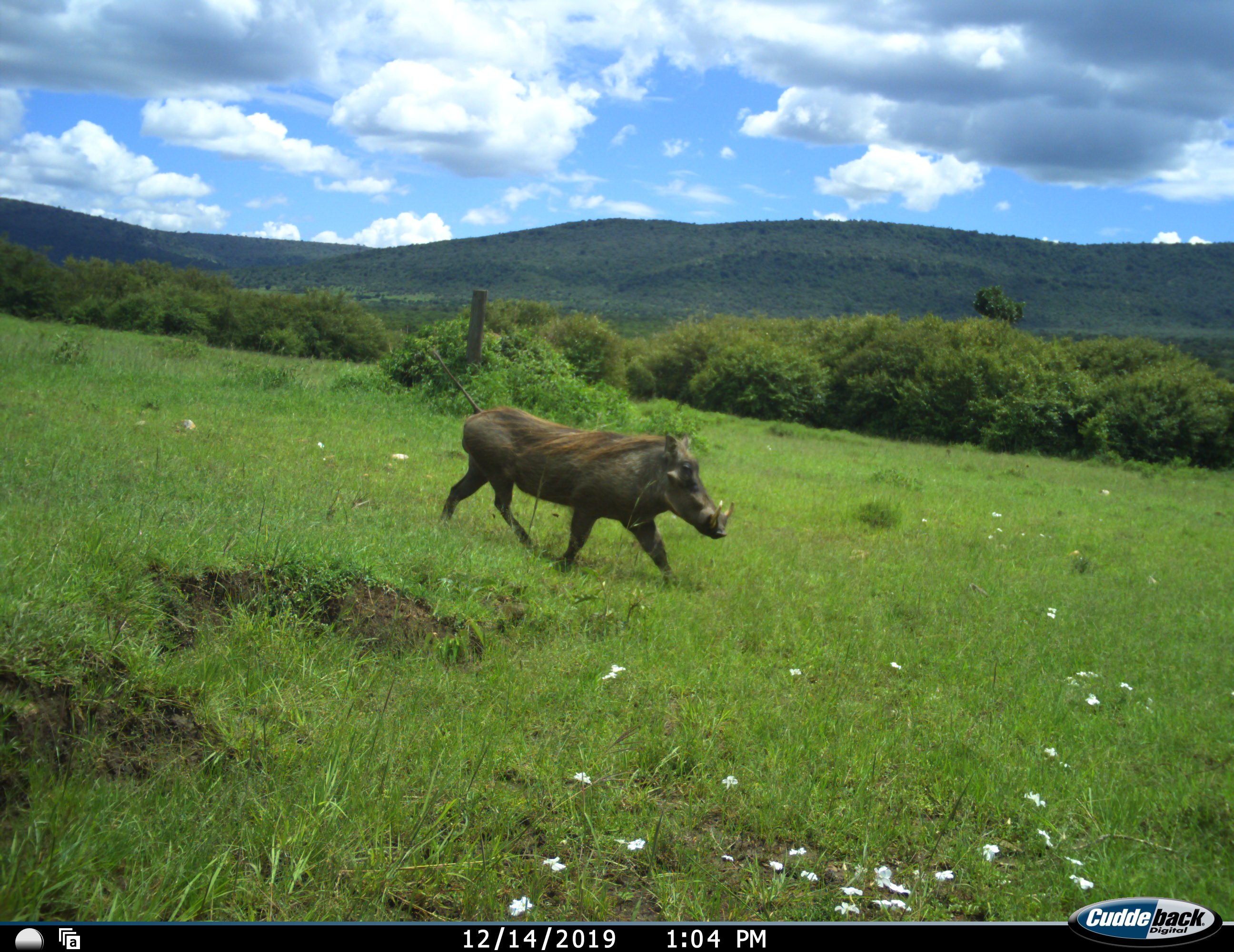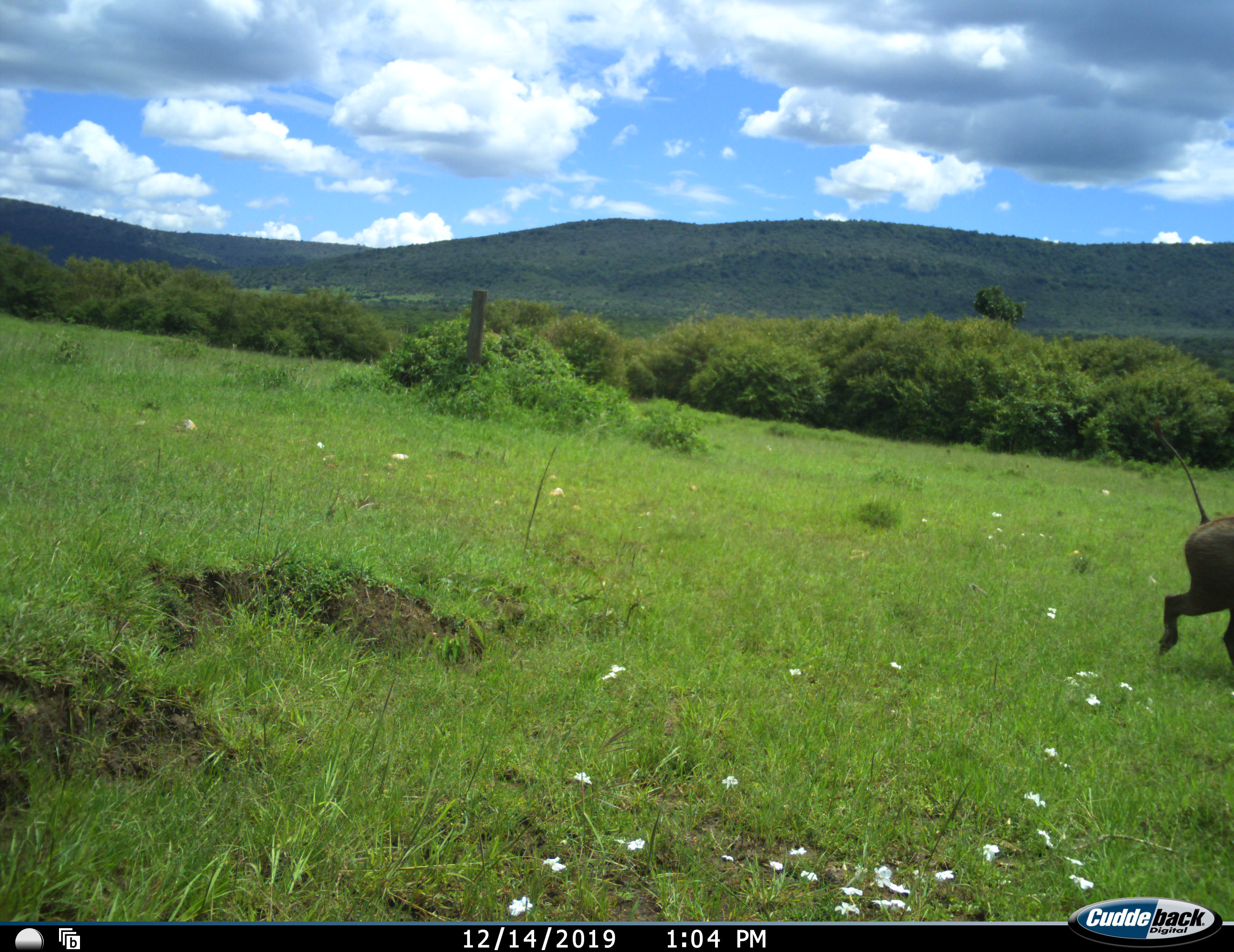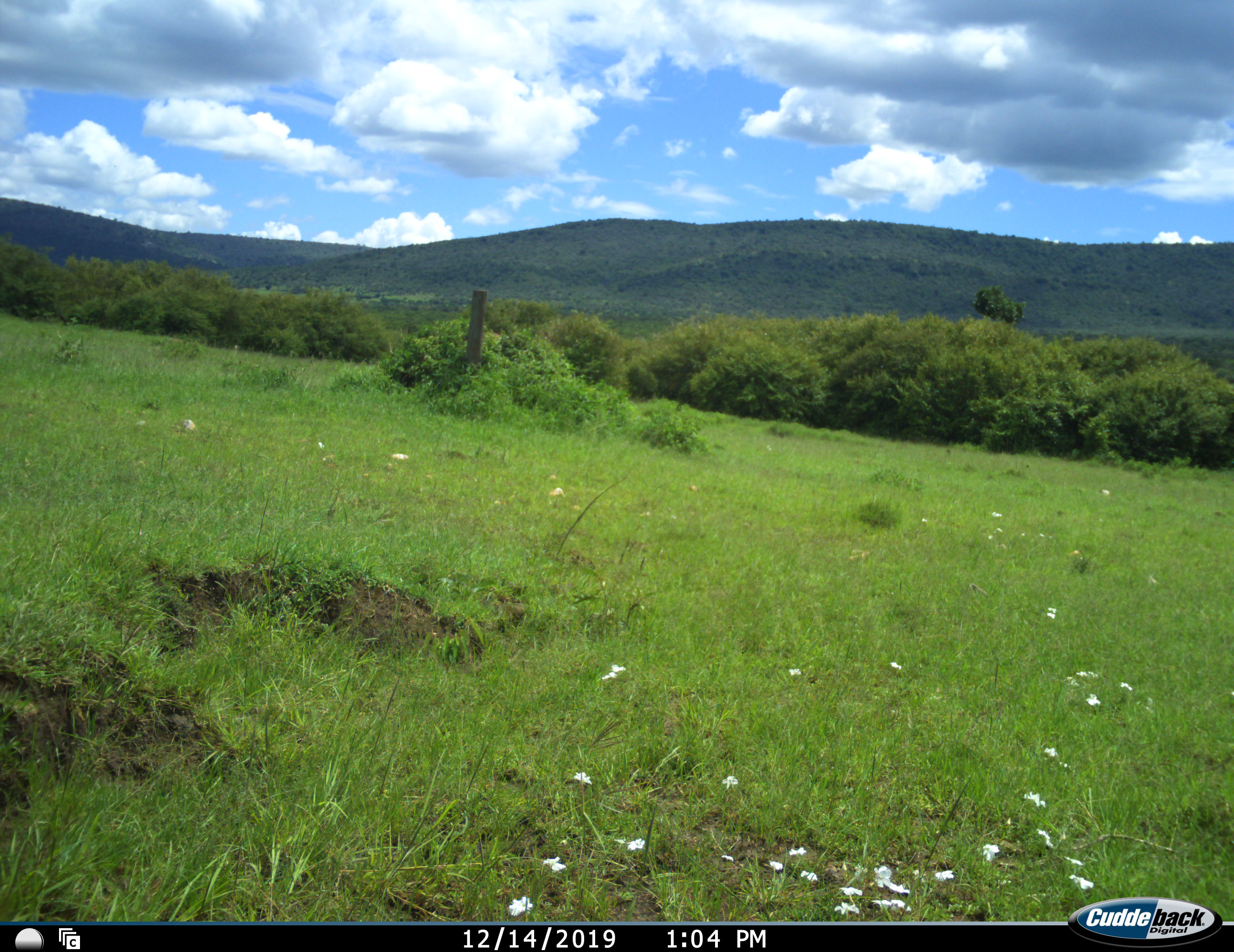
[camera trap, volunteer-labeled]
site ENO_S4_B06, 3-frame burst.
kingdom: Animalia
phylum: Chordata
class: Mammalia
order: Artiodactyla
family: Suidae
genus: Phacochoerus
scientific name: Phacochoerus africanus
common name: warthog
Warthog (Phacochoerus africanus), count 1. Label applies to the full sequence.